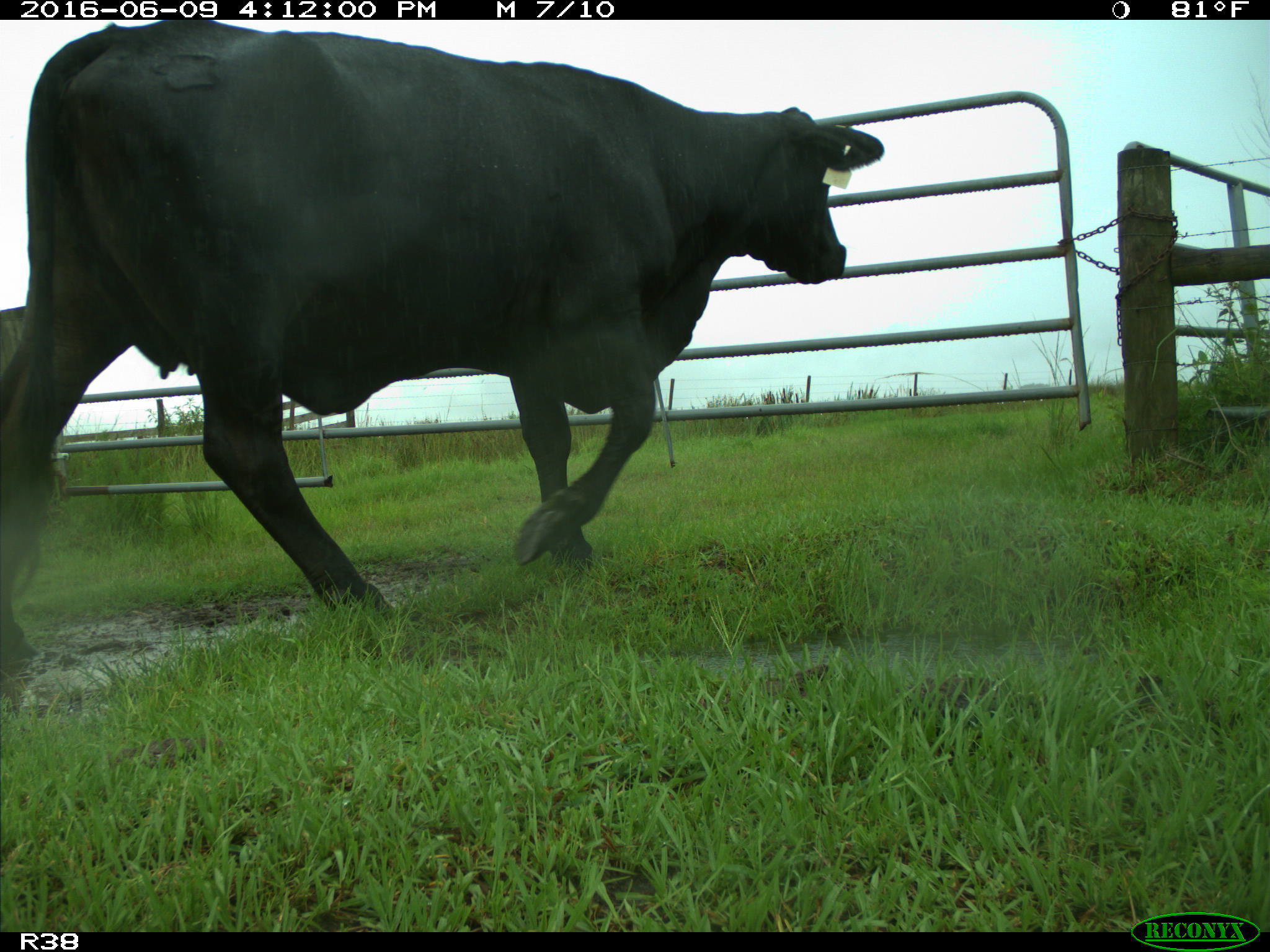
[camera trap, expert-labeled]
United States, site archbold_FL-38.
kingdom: Animalia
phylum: Chordata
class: Mammalia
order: Artiodactyla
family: Bovidae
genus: Bos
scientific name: Bos taurus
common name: domestic cow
Bos taurus (domestic cow).